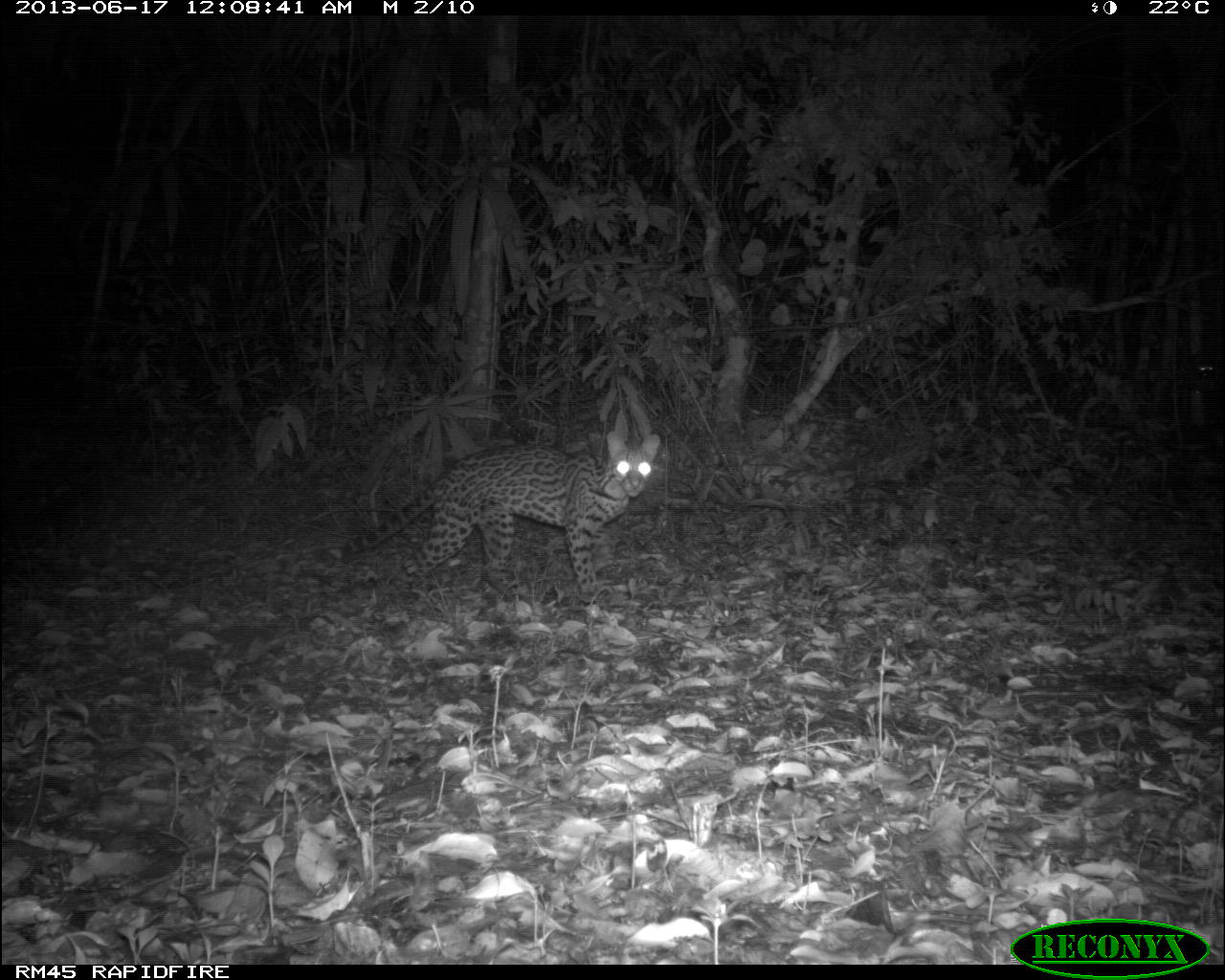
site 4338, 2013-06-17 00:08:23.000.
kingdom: Animalia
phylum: Chordata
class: Mammalia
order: Carnivora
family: Felidae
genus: Leopardus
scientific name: Leopardus pardalis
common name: ocelot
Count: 1.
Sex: female.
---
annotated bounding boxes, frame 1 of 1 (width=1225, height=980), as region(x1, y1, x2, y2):
leopardus pardalis: region(341, 427, 662, 598)